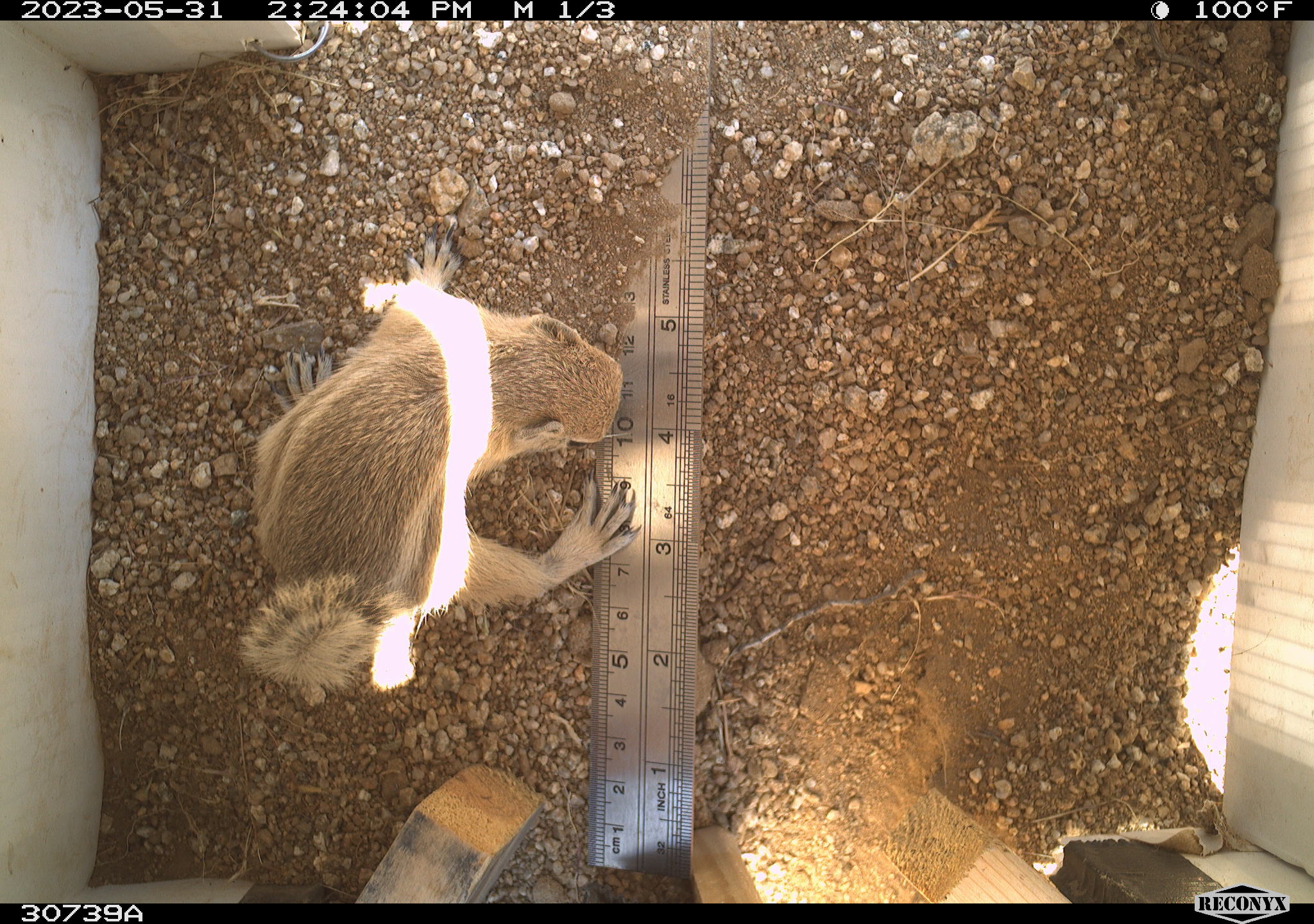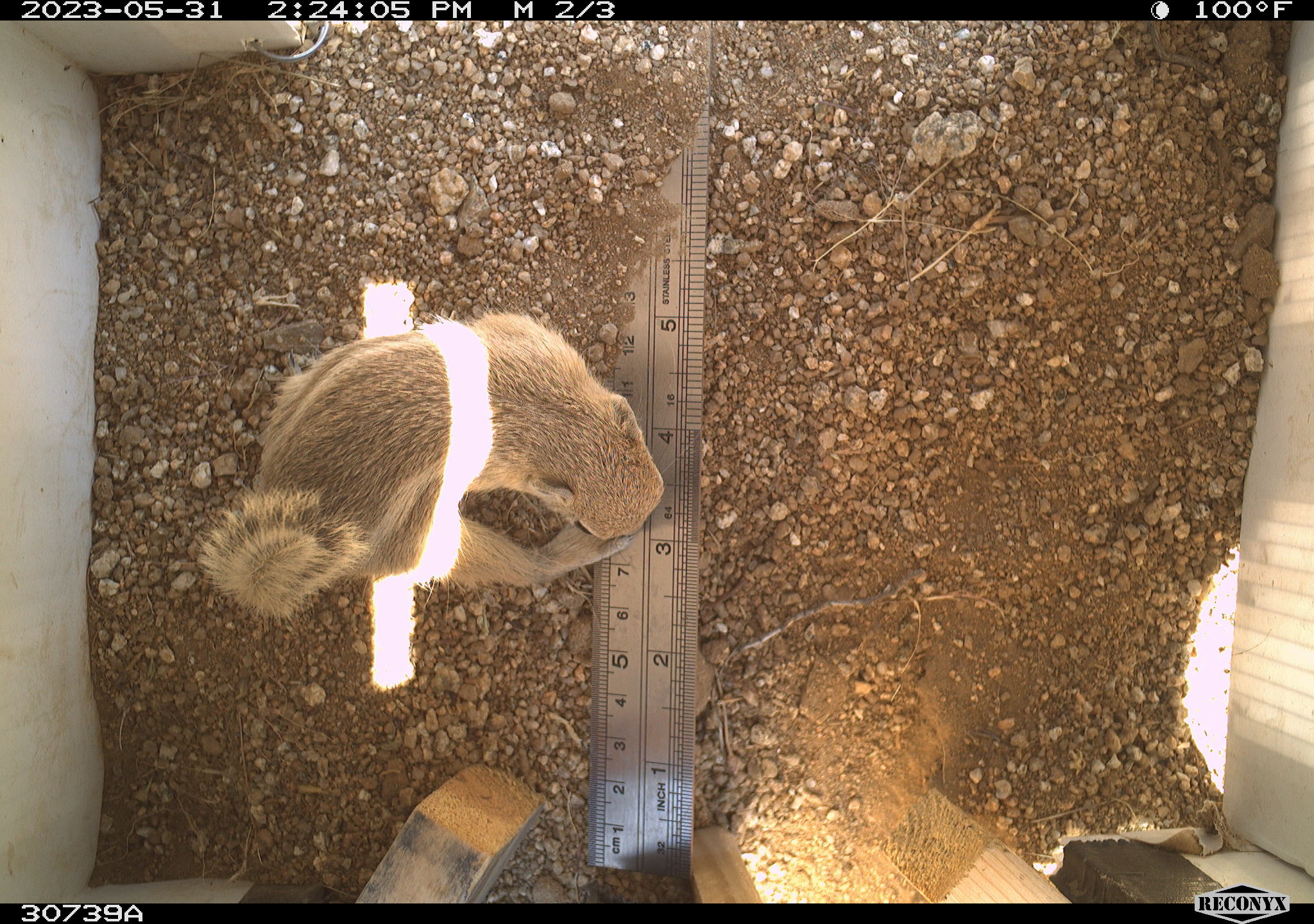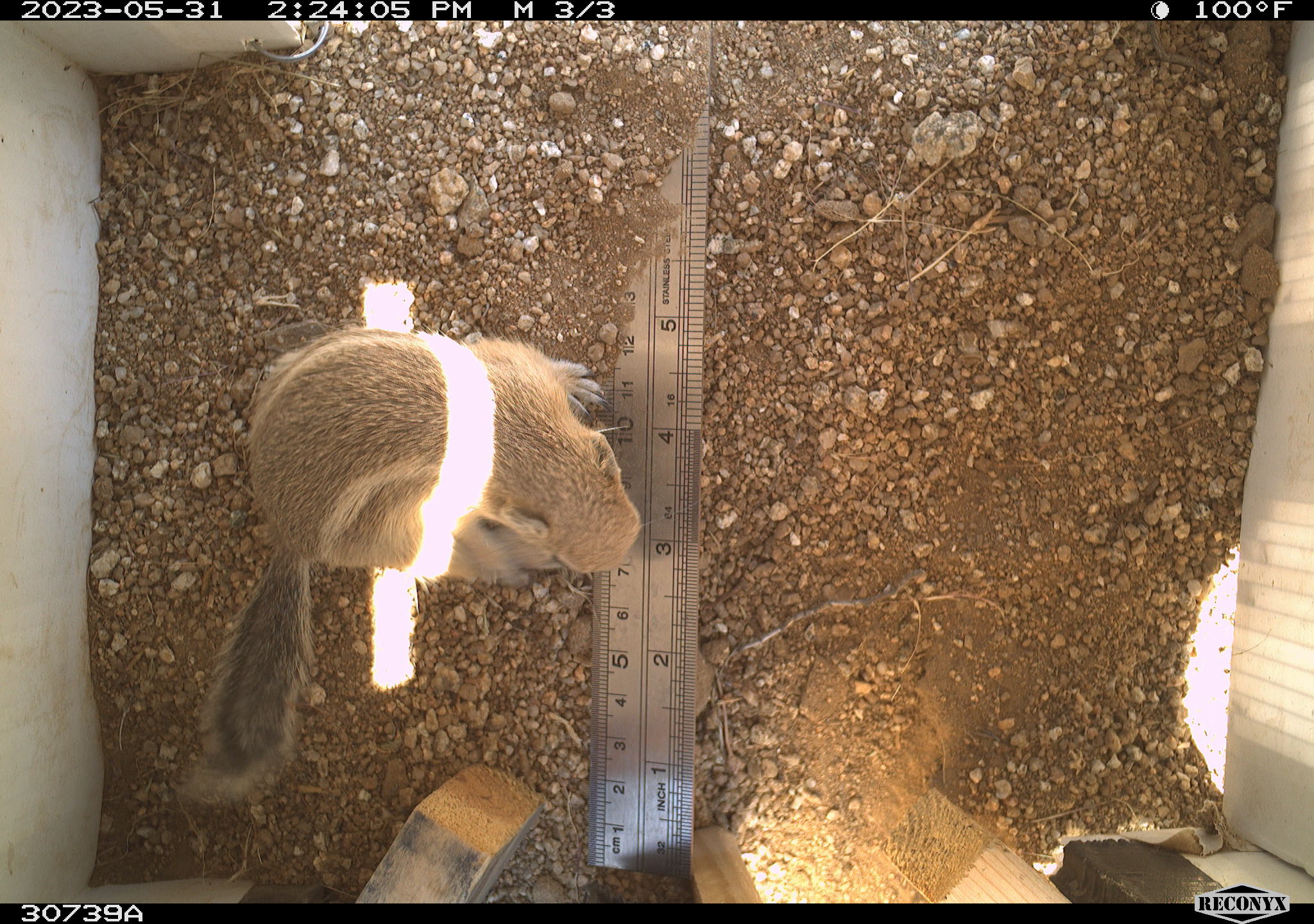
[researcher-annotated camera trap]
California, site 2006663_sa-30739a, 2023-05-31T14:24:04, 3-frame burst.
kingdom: Animalia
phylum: Chordata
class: Mammalia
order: Rodentia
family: Sciuridae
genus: Ammospermophilus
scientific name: Ammospermophilus leucurus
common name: white-tailed antelope squirrel